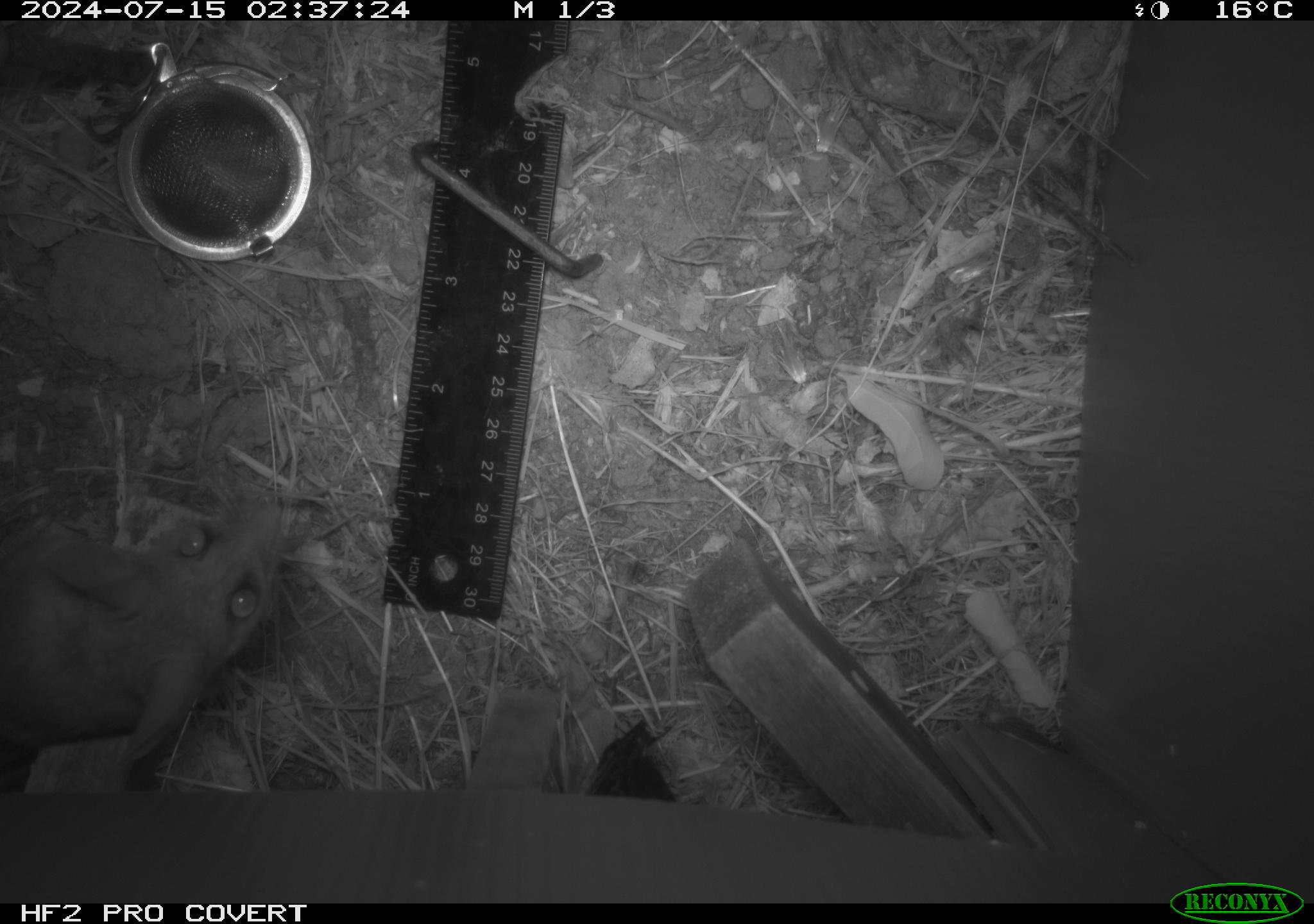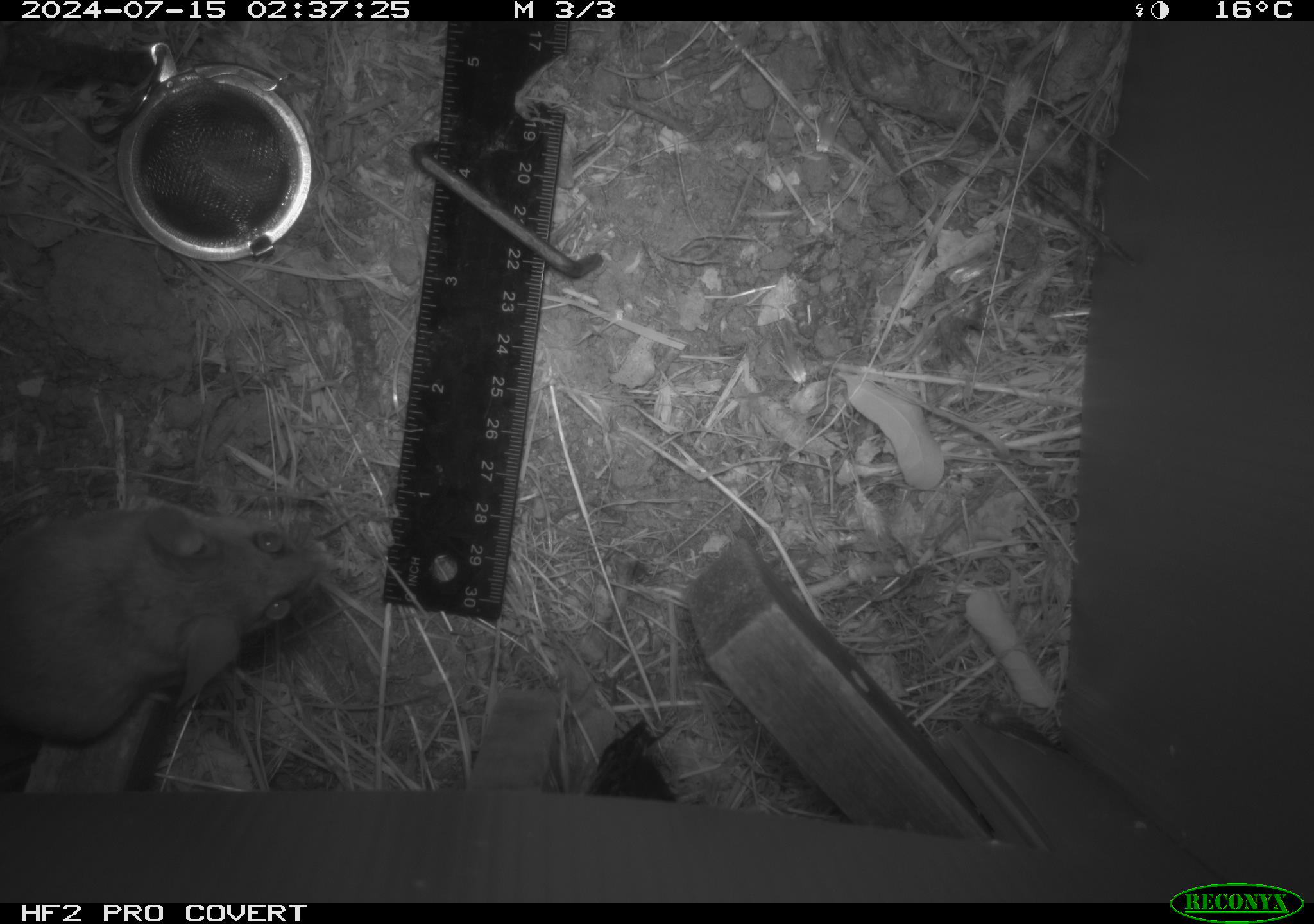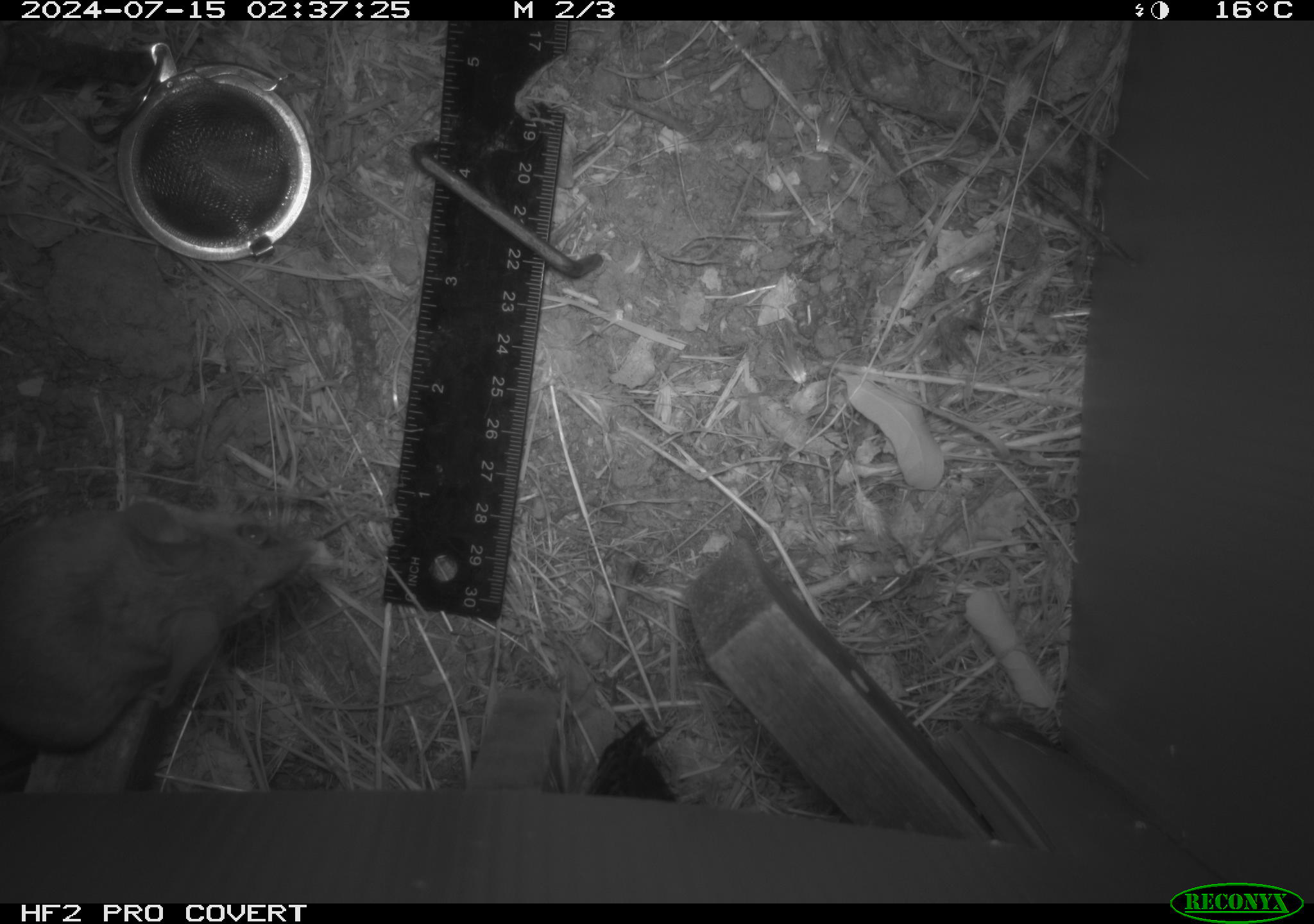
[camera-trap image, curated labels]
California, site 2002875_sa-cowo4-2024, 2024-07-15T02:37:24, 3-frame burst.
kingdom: Animalia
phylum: Chordata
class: Mammalia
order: Rodentia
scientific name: Rodentia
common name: rodent